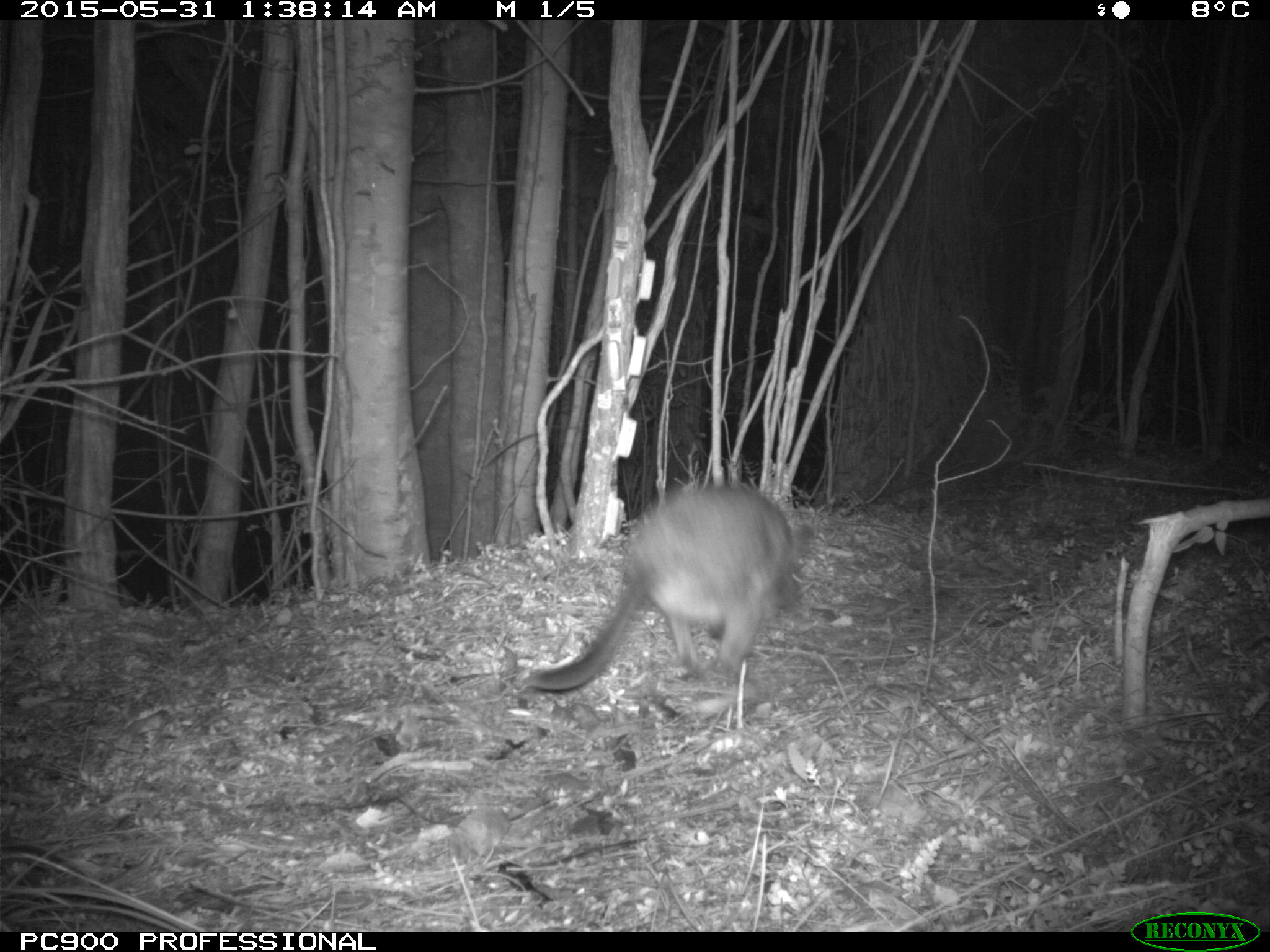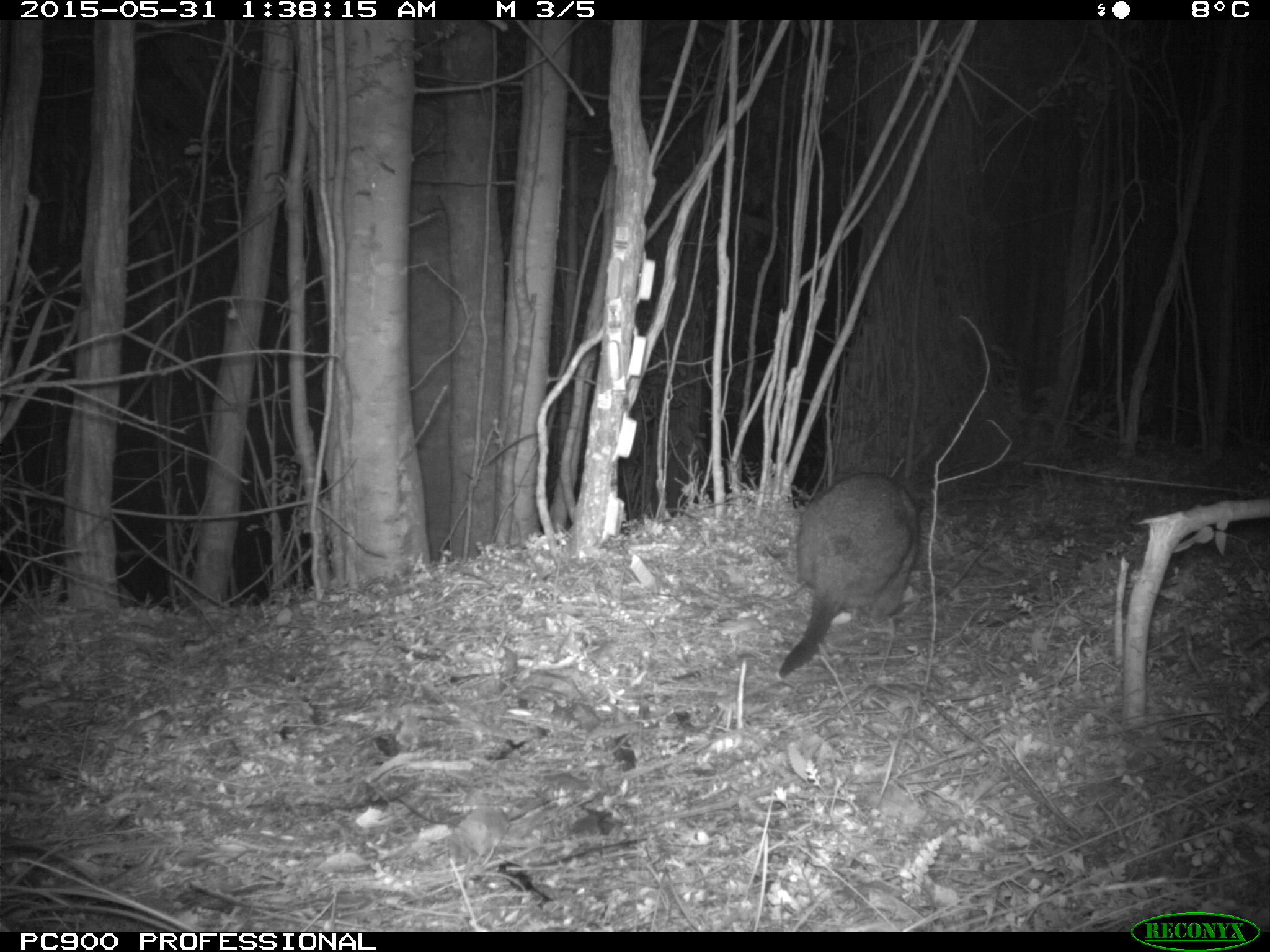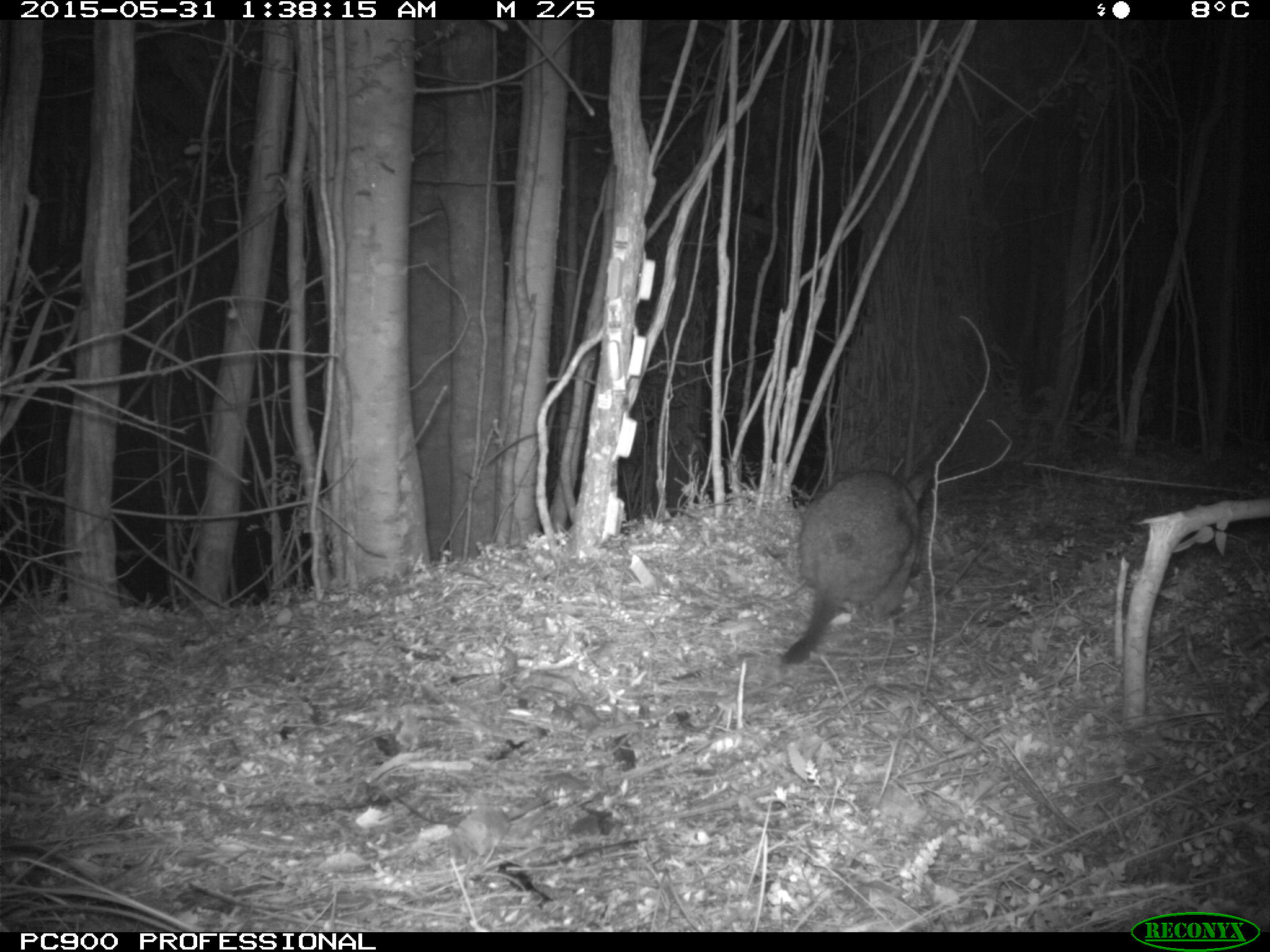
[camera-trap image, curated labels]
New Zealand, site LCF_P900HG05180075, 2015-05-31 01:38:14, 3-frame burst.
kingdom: Animalia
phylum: Chordata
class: Mammalia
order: Diprotodontia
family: Macropodidae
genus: Notamacropus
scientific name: Notamacropus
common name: wallaby